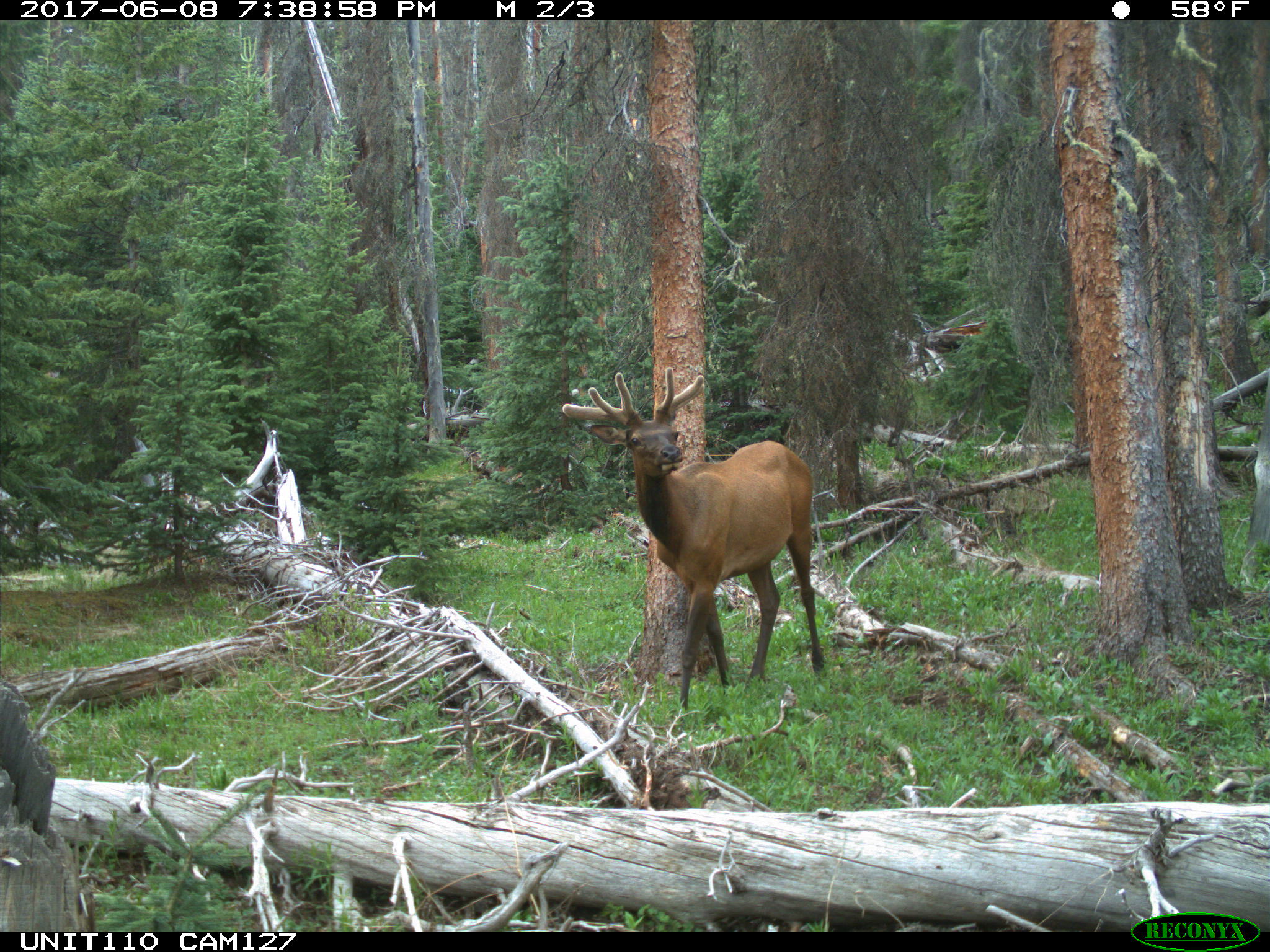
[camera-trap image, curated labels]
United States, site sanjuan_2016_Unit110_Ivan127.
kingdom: Animalia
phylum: Chordata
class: Mammalia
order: Artiodactyla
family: Cervidae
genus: Cervus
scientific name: Cervus elaphus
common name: red deer